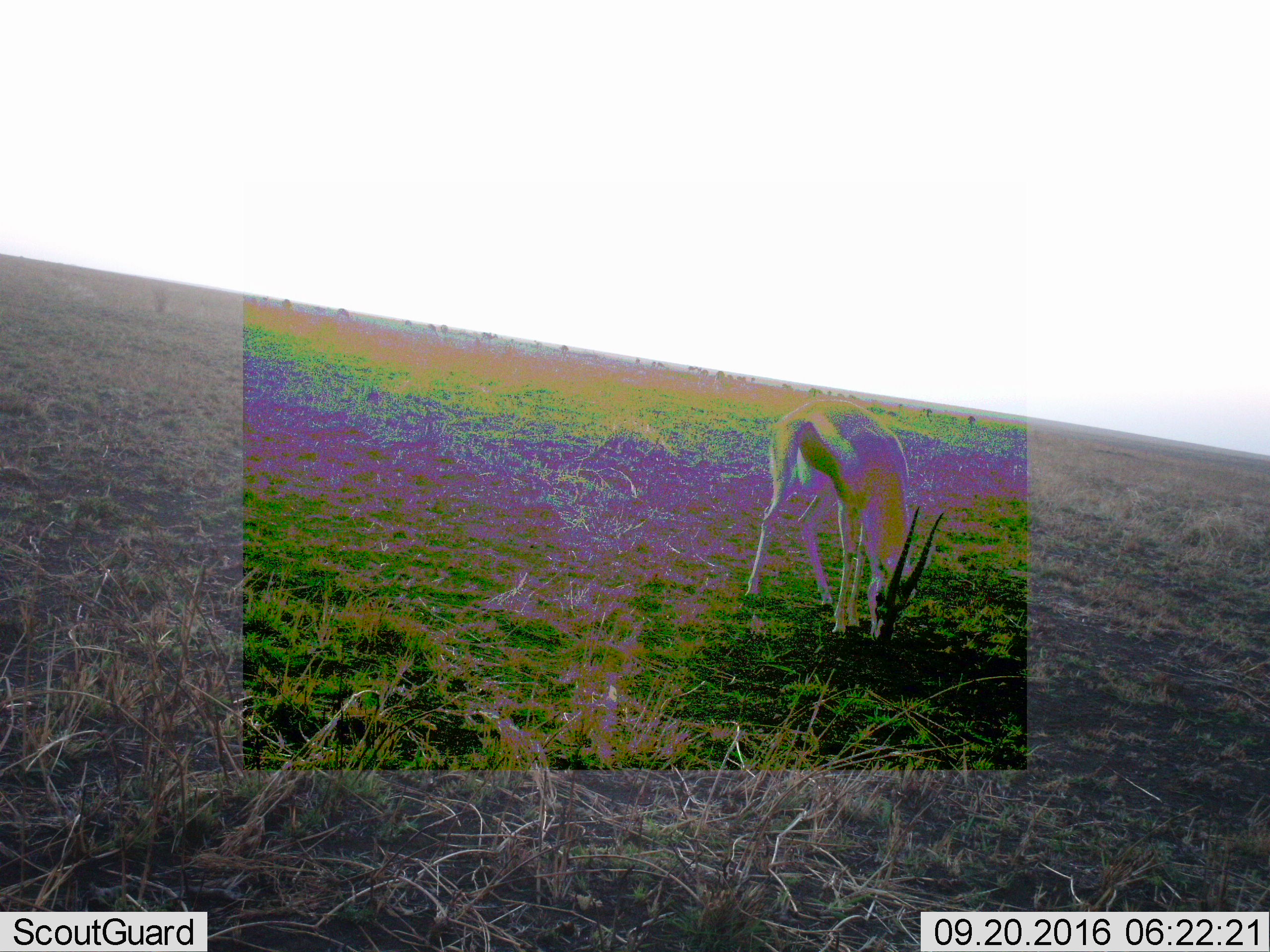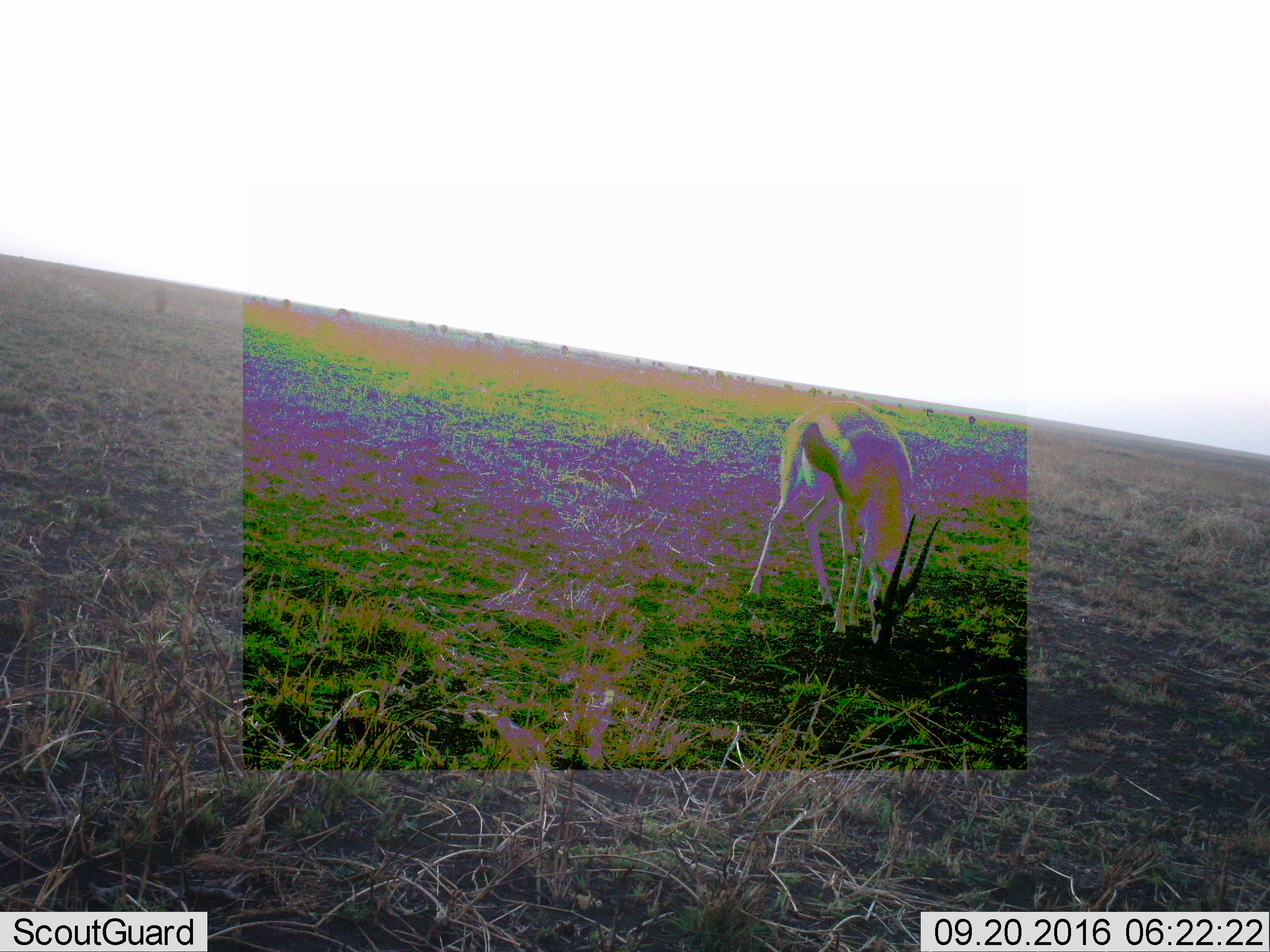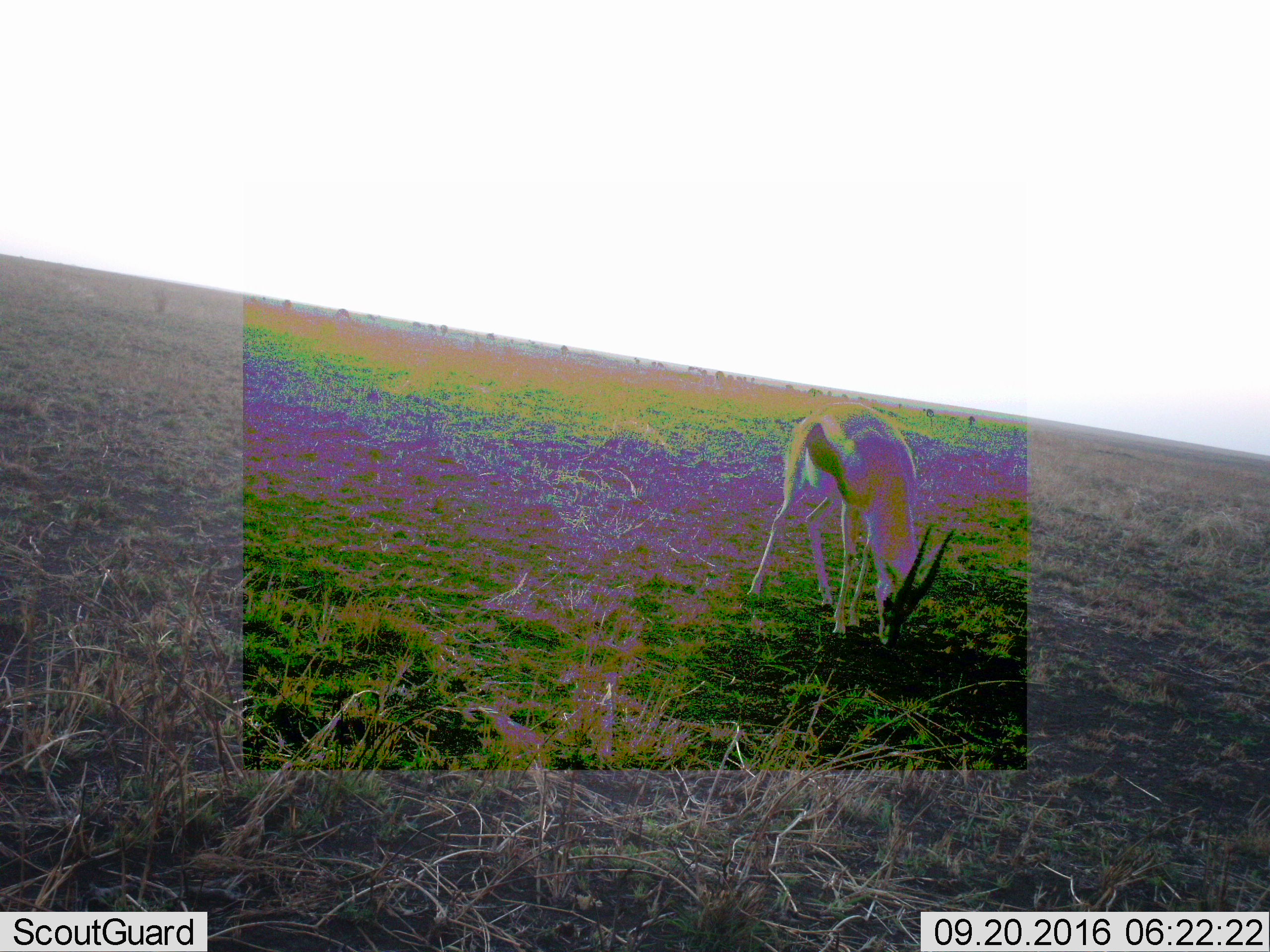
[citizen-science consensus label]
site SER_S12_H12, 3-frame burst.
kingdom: Animalia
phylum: Chordata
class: Mammalia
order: Artiodactyla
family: Bovidae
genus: Eudorcas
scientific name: Eudorcas thomsonii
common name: thomson's gazelle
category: gazellethomsons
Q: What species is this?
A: Gazellethomsons (thomson's gazelle) (Eudorcas thomsonii).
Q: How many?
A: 1.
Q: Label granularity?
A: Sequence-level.